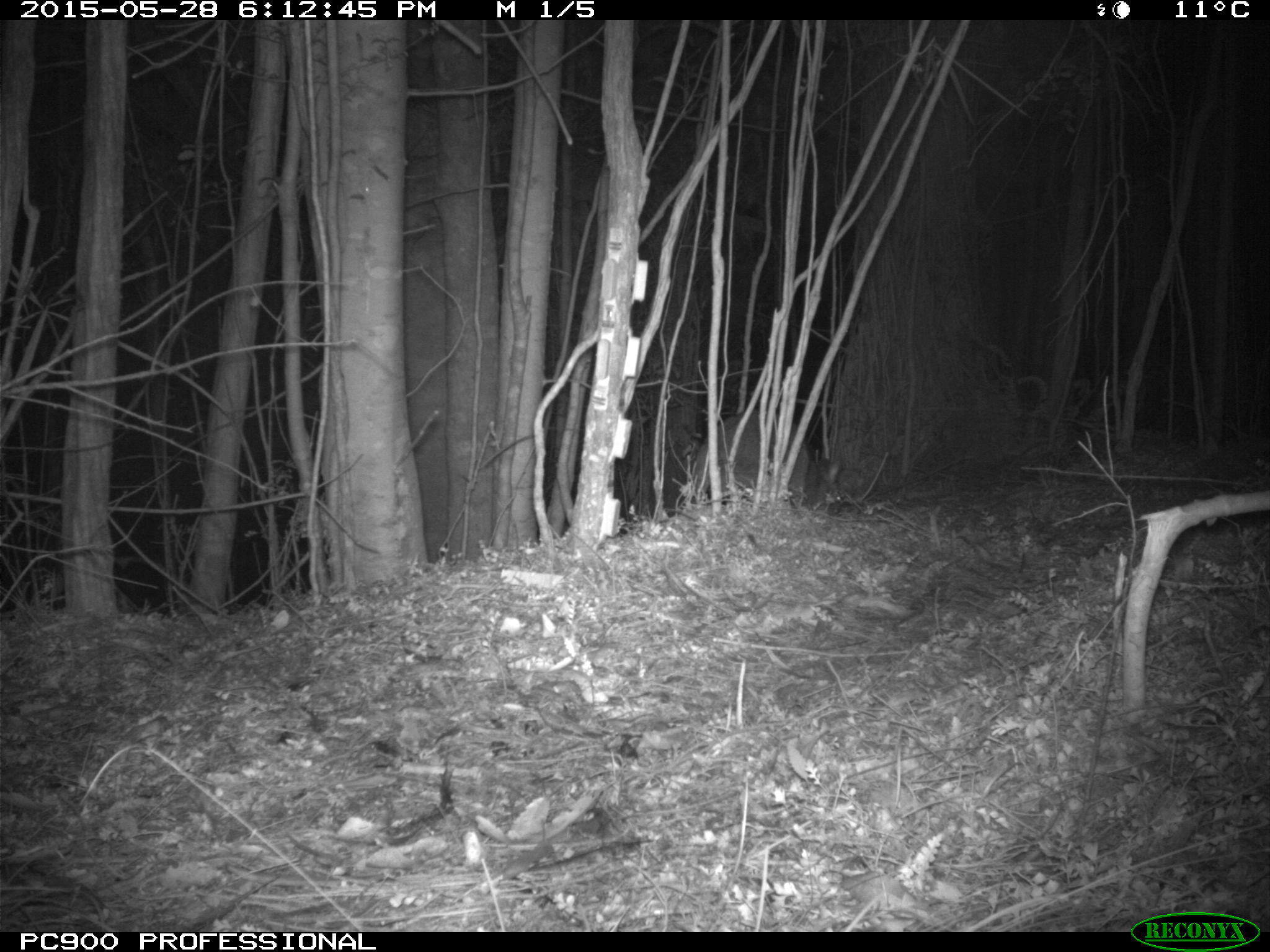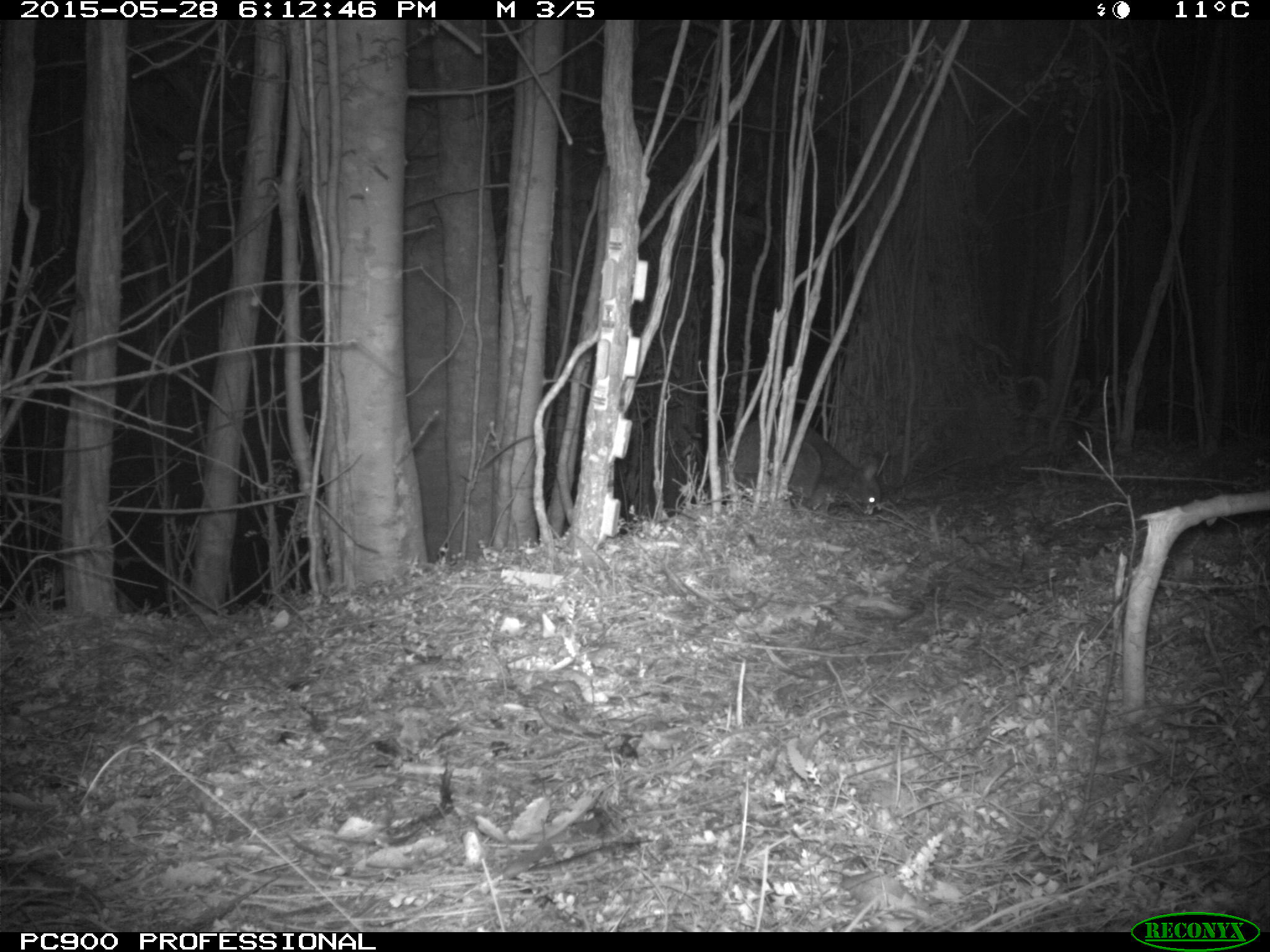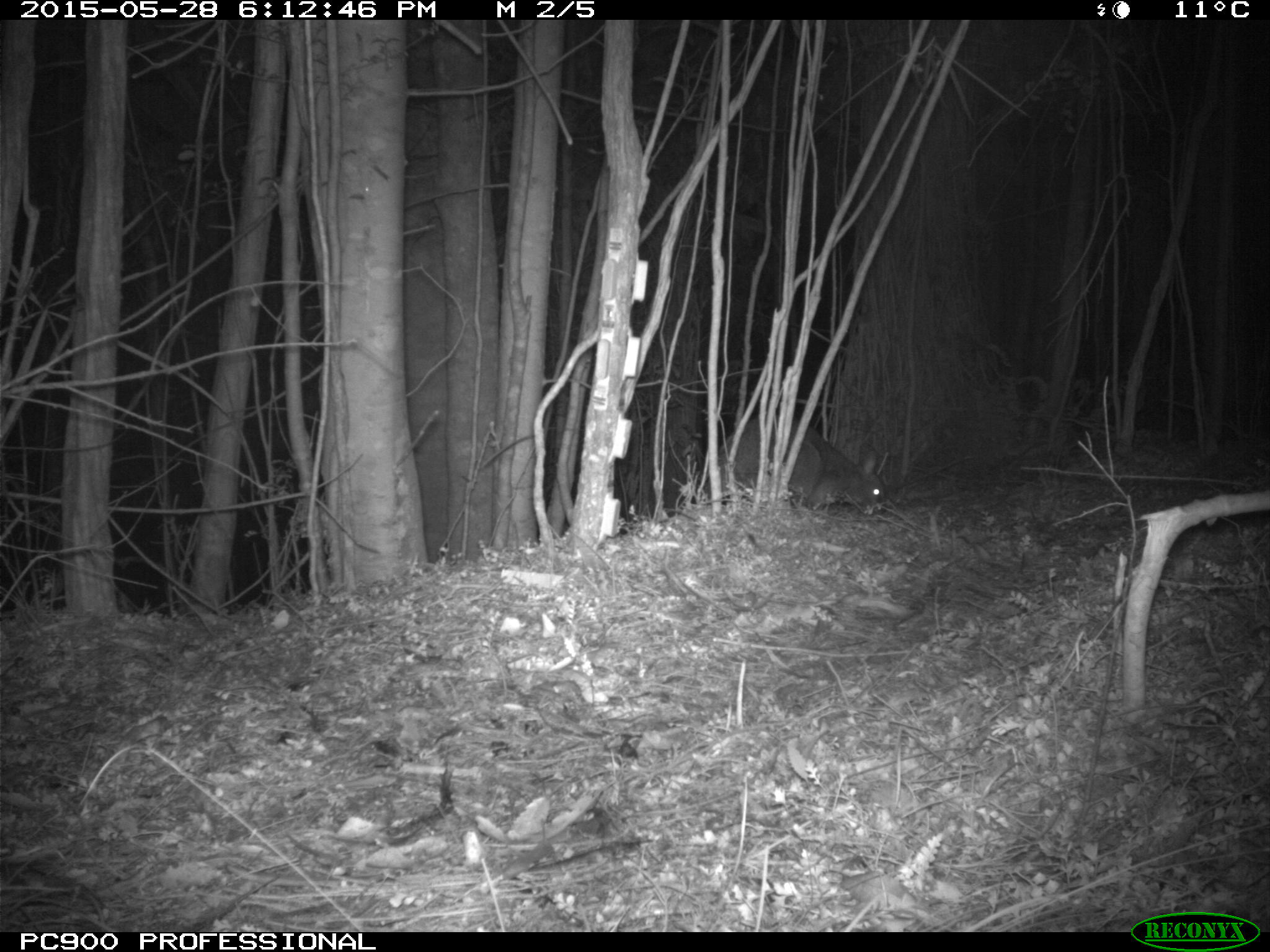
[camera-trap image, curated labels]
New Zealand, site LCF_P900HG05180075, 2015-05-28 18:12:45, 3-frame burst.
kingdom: Animalia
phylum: Chordata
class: Mammalia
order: Diprotodontia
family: Macropodidae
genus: Notamacropus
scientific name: Notamacropus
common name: wallaby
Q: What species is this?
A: Wallaby (Notamacropus).